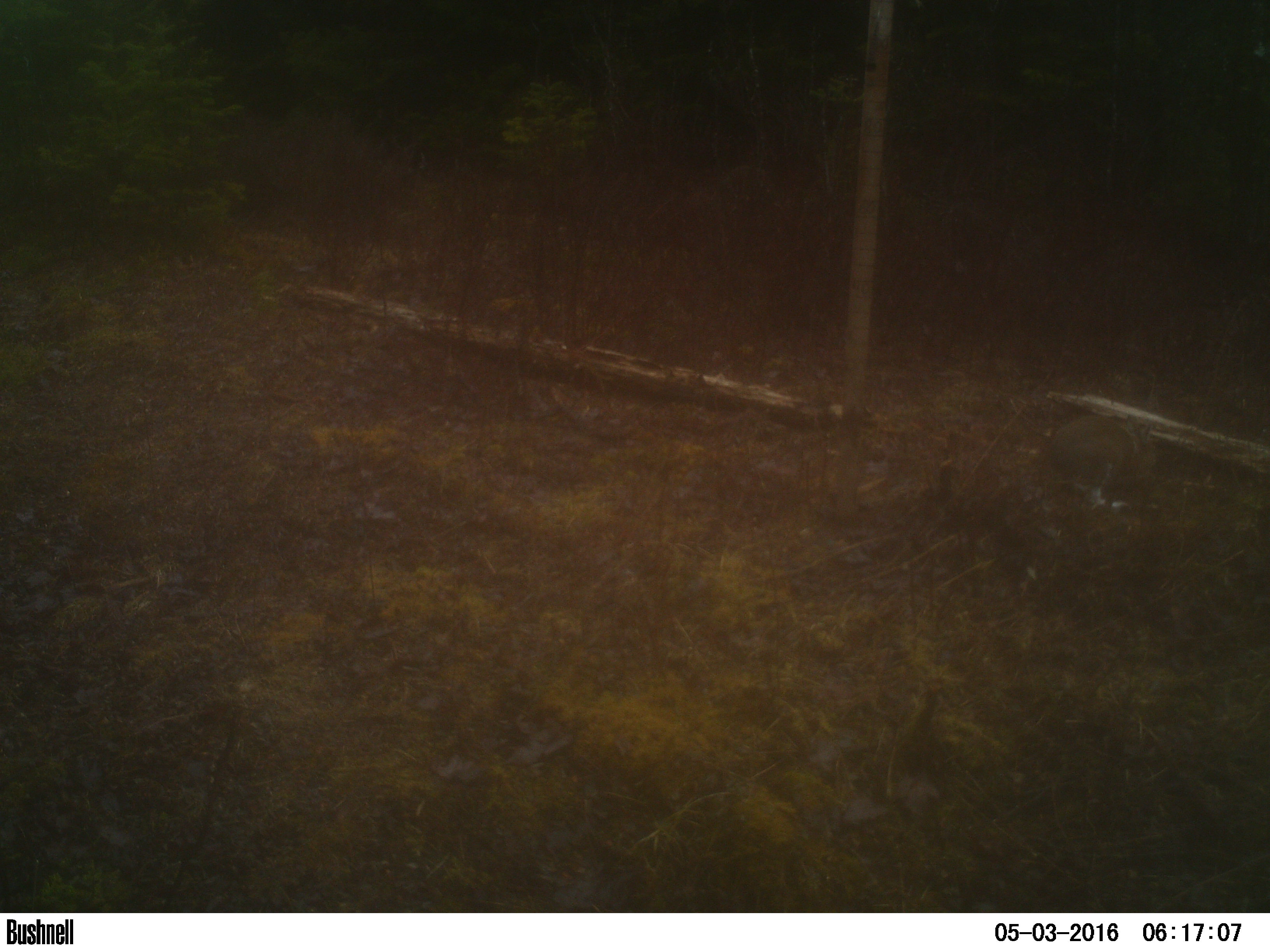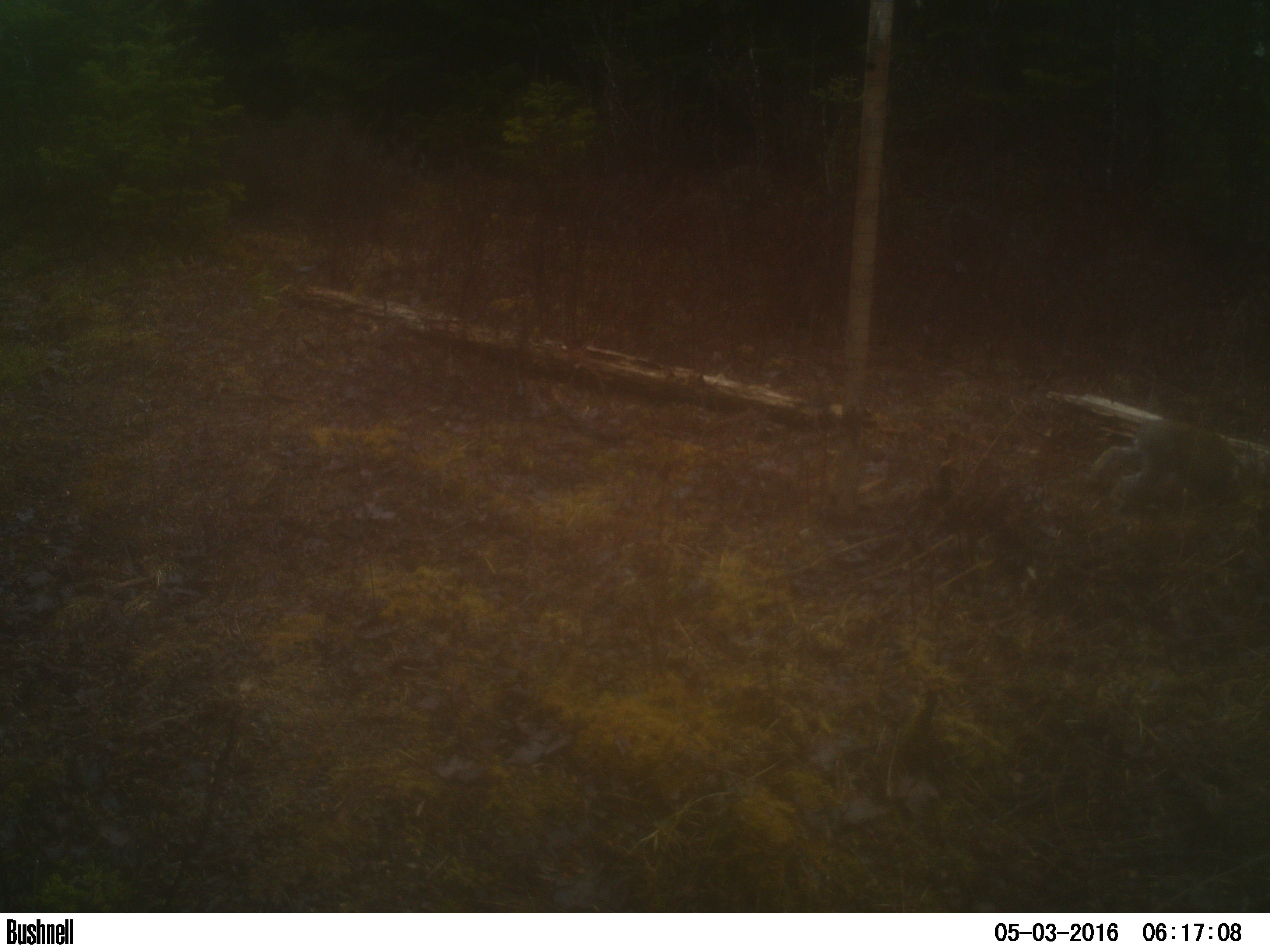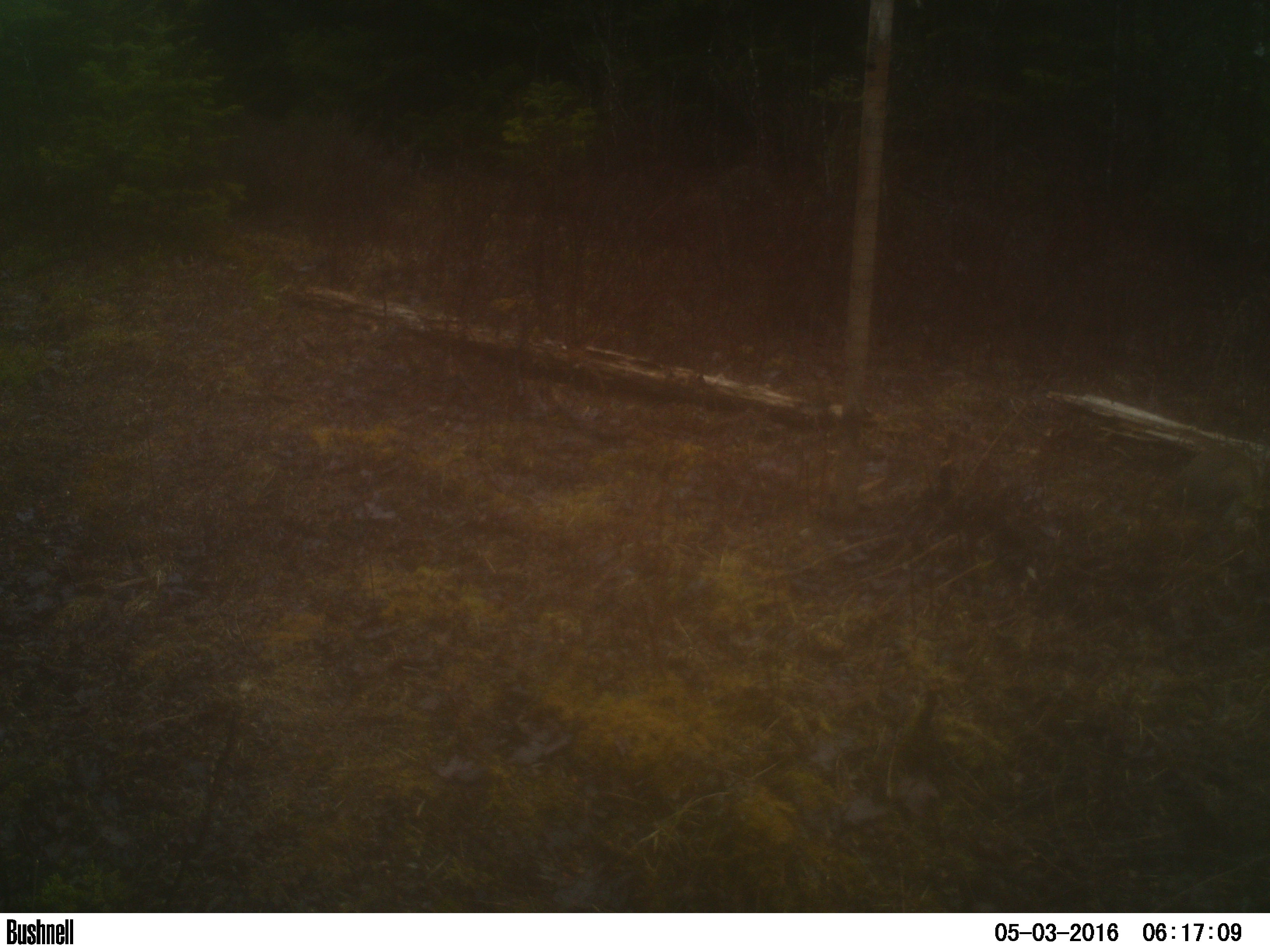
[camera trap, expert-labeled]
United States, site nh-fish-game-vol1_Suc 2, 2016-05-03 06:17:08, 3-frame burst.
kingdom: Animalia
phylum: Chordata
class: Mammalia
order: Lagomorpha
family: Leporidae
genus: Lepus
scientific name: Lepus americanus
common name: snowshoe hare